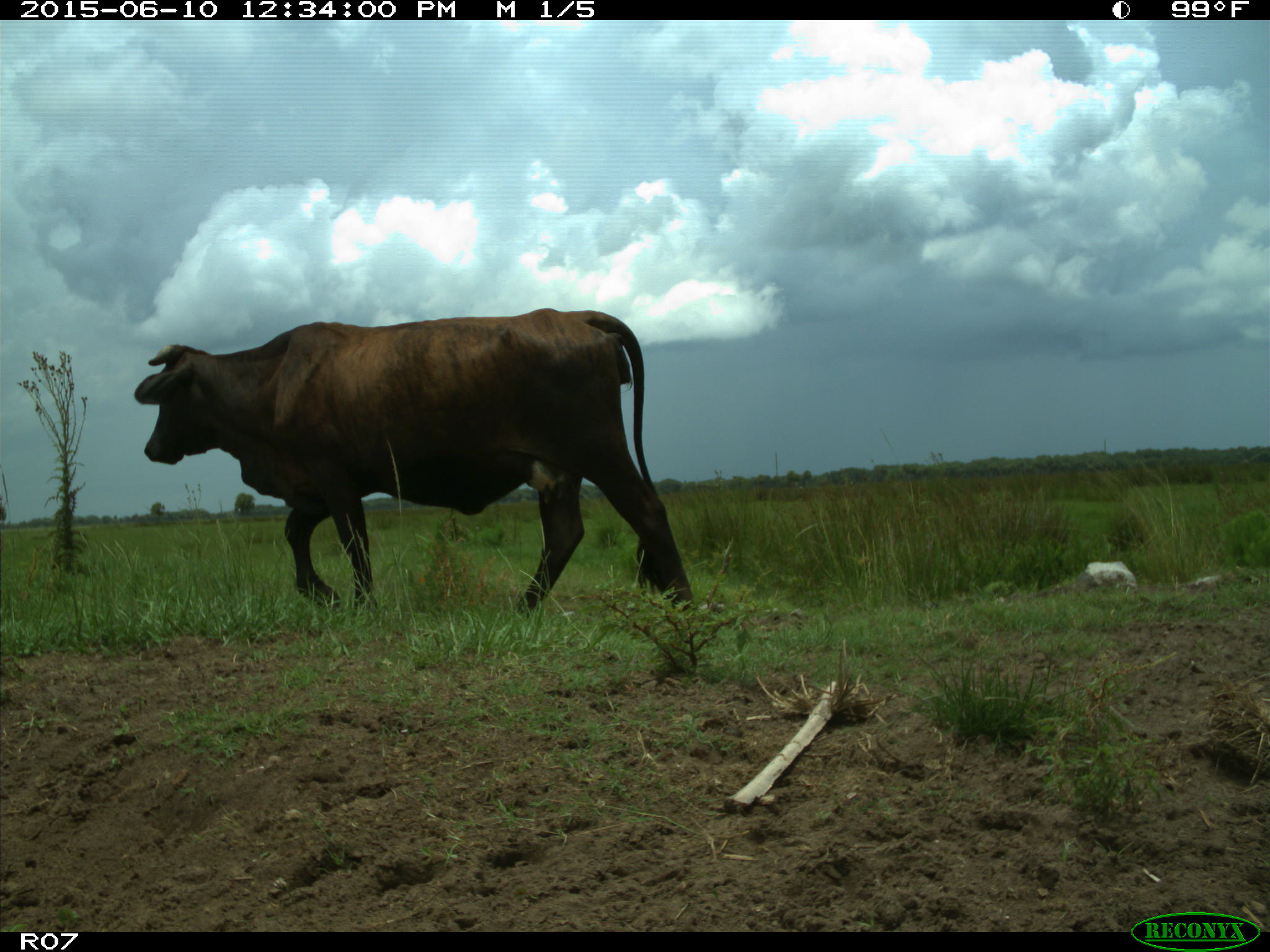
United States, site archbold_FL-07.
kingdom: Animalia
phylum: Chordata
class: Mammalia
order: Artiodactyla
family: Bovidae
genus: Bos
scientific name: Bos taurus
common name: domestic cow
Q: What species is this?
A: Bos taurus (domestic cow).